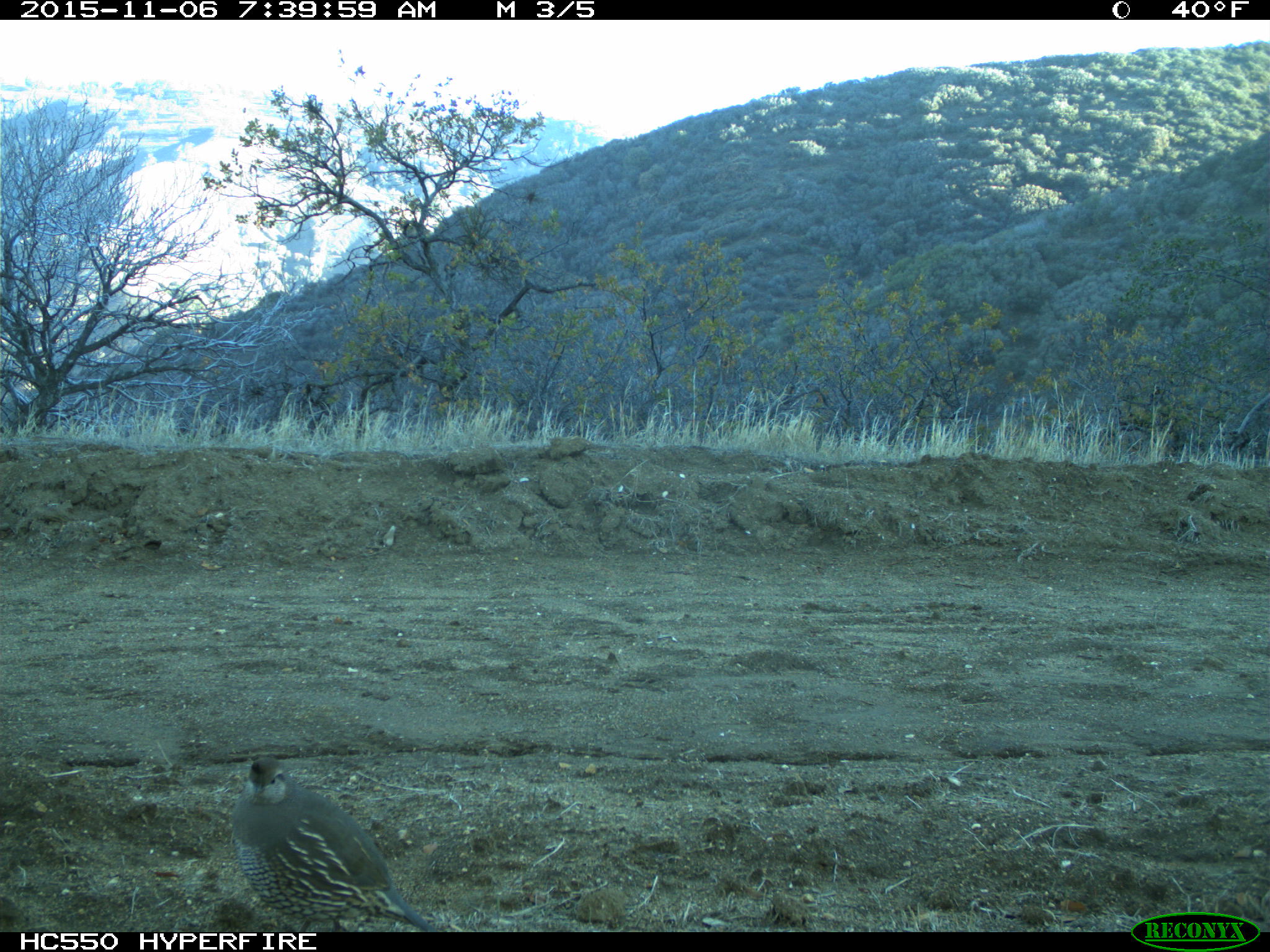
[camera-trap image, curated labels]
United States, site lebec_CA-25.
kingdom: Animalia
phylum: Chordata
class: Aves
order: Galliformes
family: Odontophoridae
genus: Callipepla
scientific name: Callipepla californica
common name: california quail